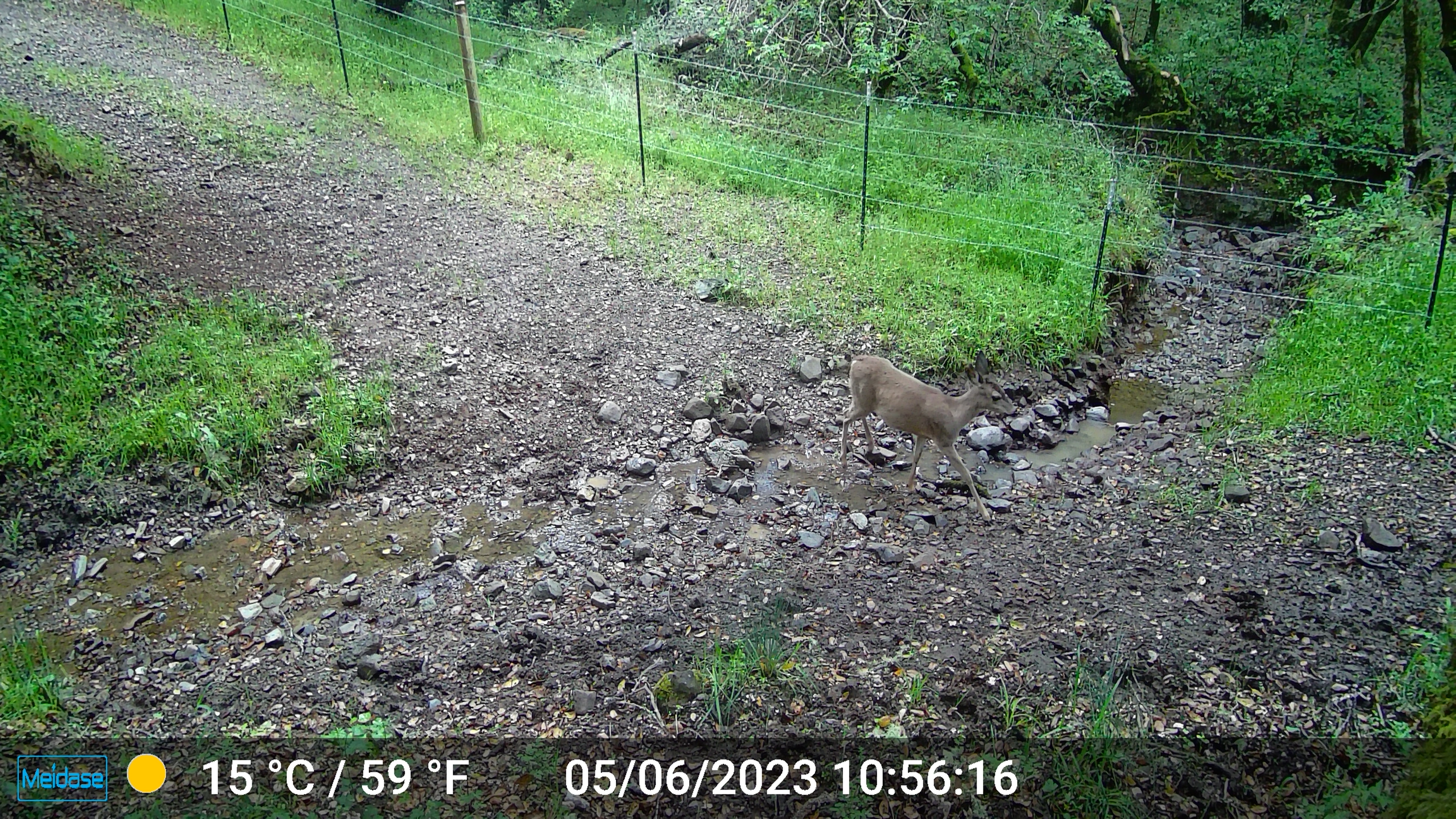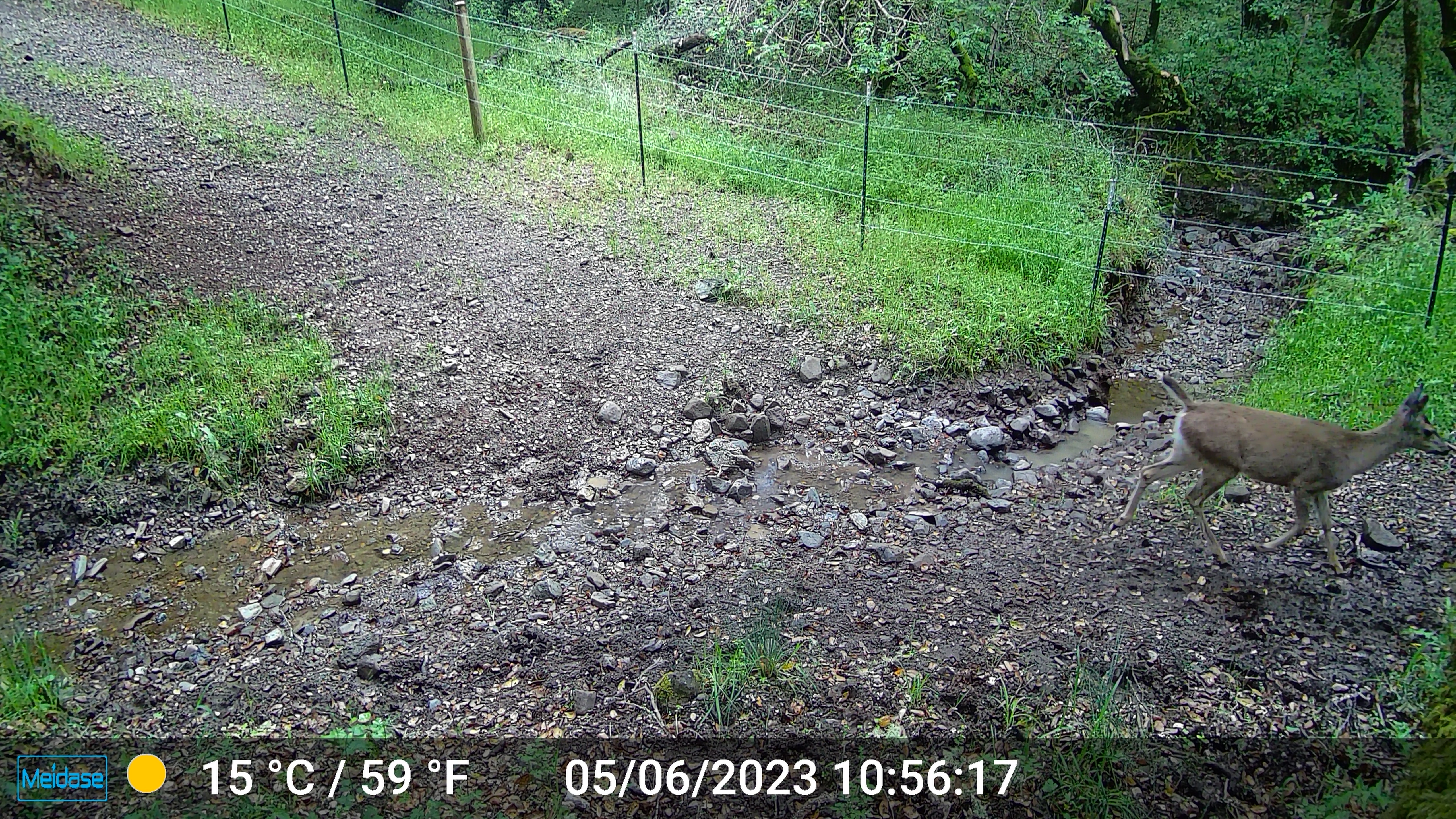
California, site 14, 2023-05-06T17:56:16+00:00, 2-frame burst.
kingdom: Animalia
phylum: Chordata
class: Mammalia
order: Artiodactyla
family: Cervidae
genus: Odocoileus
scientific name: Odocoileus hemionus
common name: mule deer